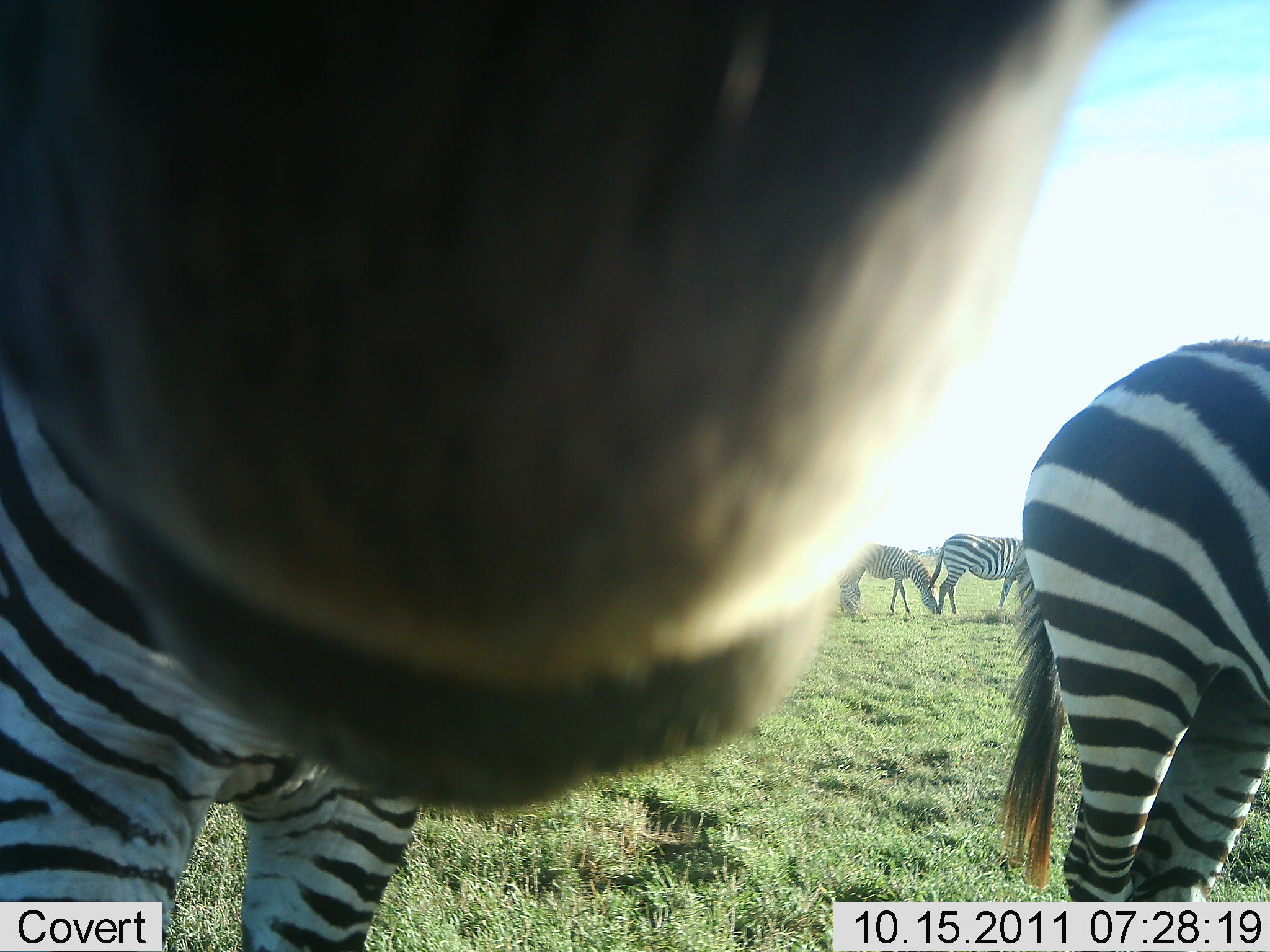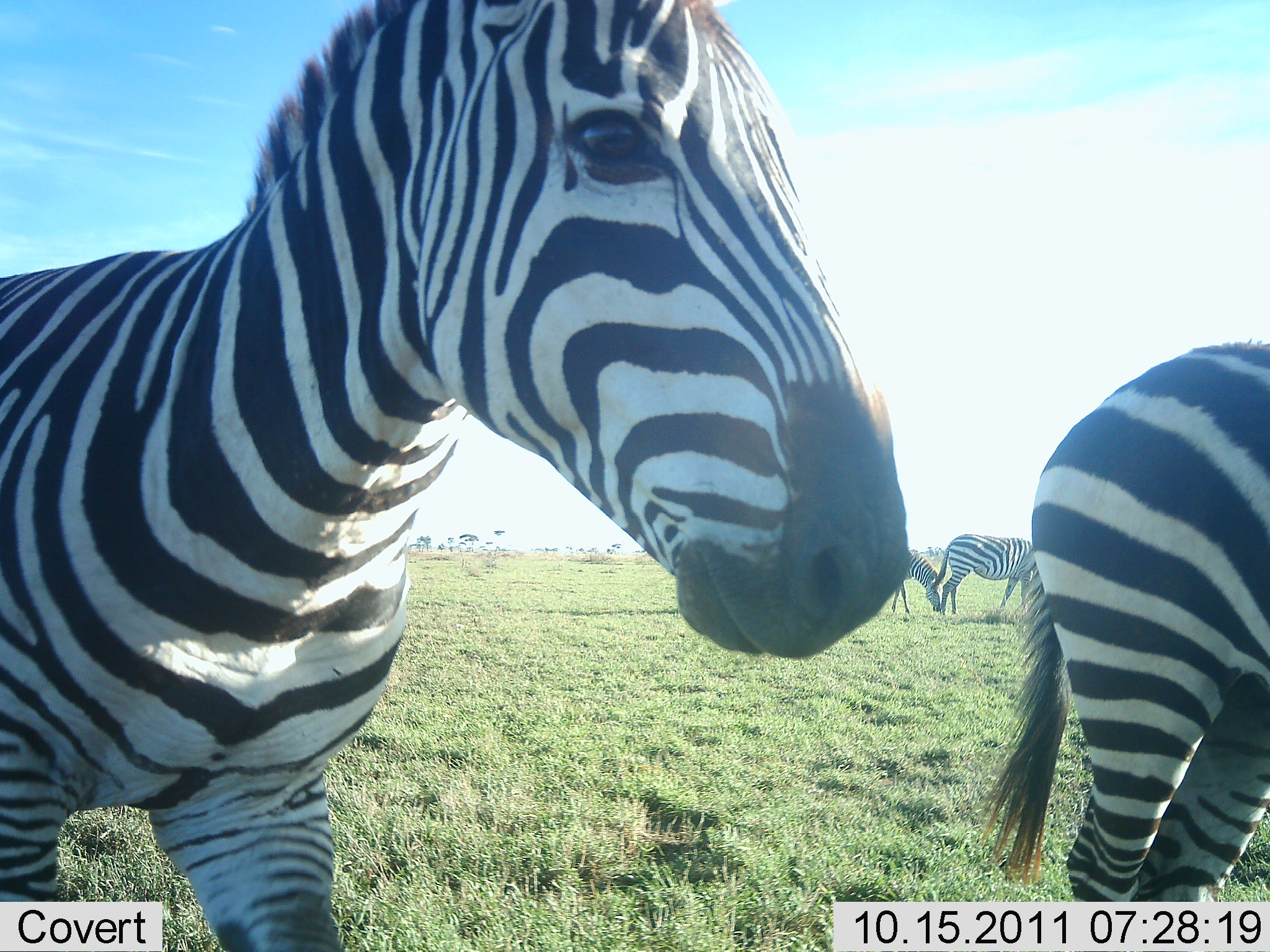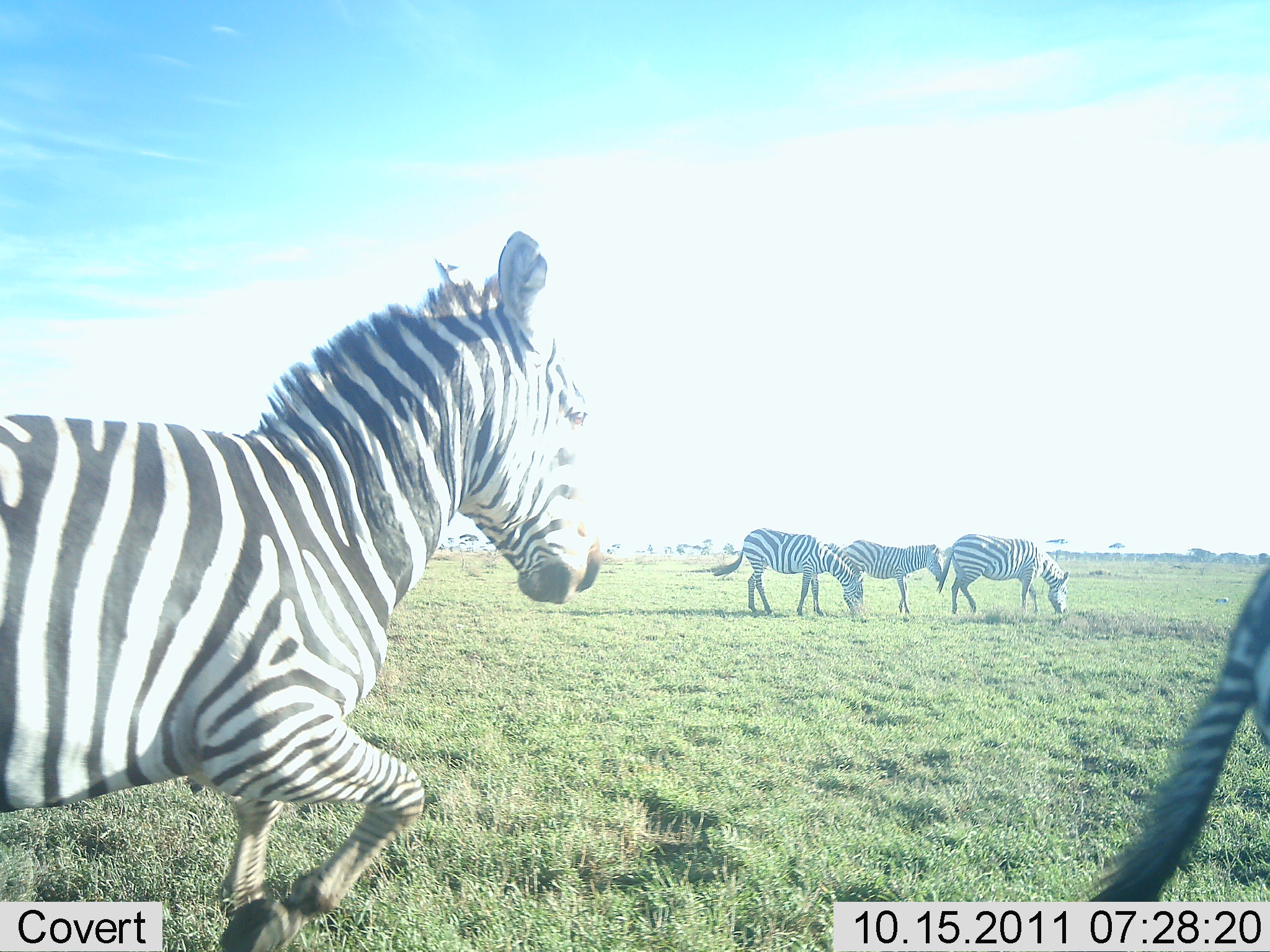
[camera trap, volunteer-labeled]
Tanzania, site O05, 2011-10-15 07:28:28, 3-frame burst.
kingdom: Animalia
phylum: Chordata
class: Mammalia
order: Perissodactyla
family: Equidae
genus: Equus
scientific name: Equus quagga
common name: plains zebra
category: zebra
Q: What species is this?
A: Zebra (plains zebra) (Equus quagga).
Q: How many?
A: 5.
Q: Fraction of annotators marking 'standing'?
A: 43%.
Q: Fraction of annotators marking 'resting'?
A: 0%.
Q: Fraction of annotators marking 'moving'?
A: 57%.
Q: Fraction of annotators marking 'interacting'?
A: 21%.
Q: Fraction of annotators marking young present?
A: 7%.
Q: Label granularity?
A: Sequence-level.